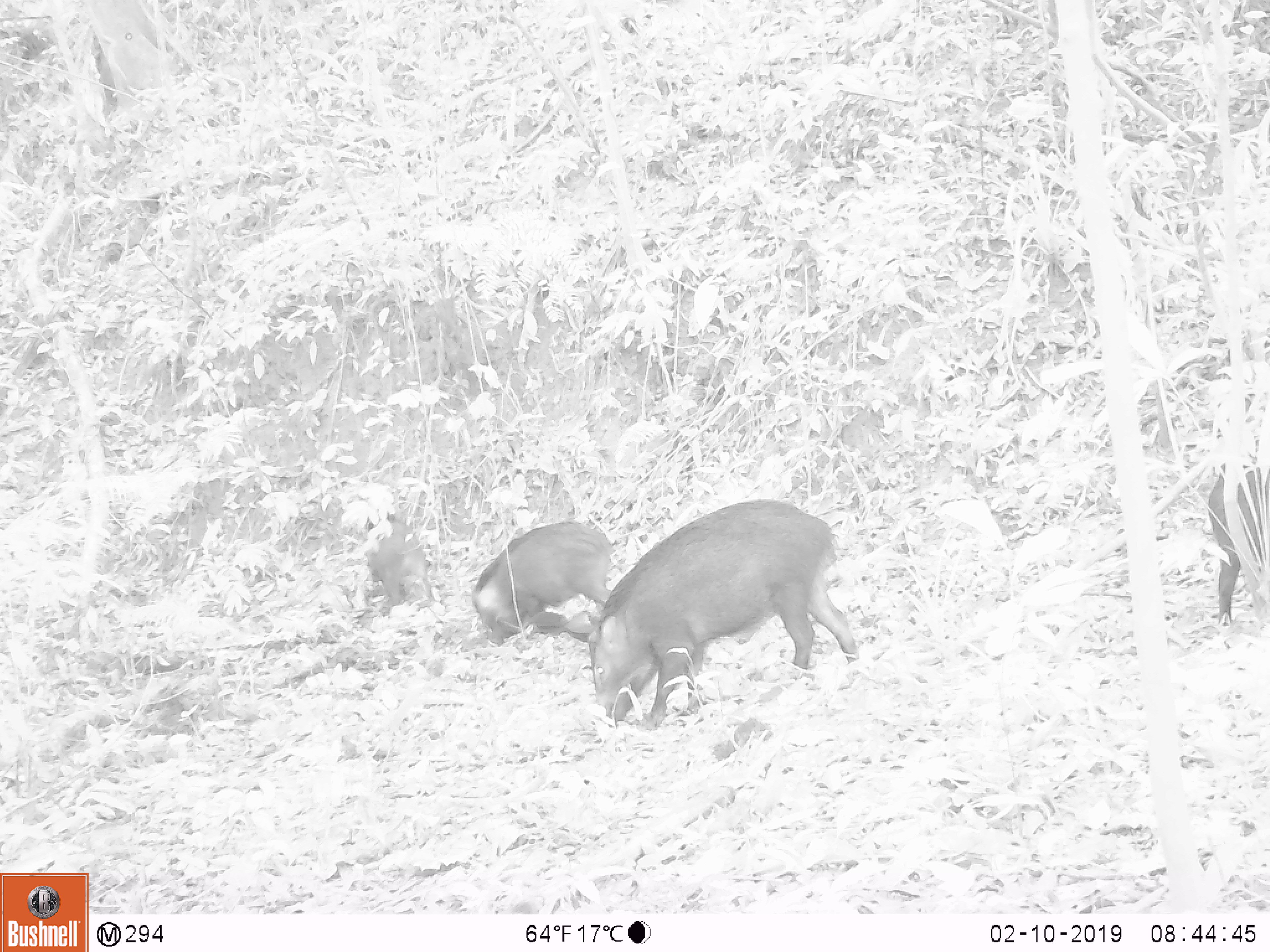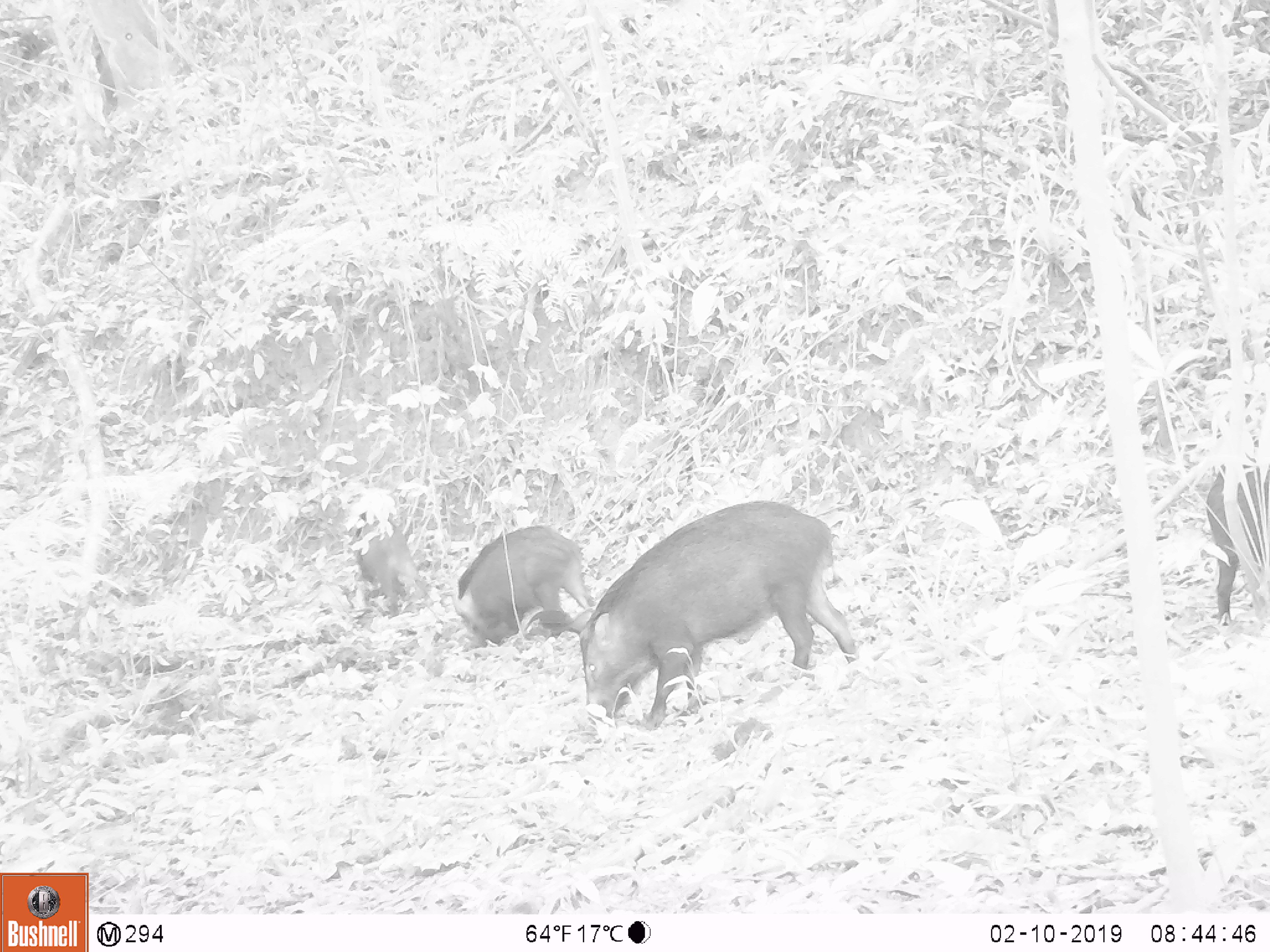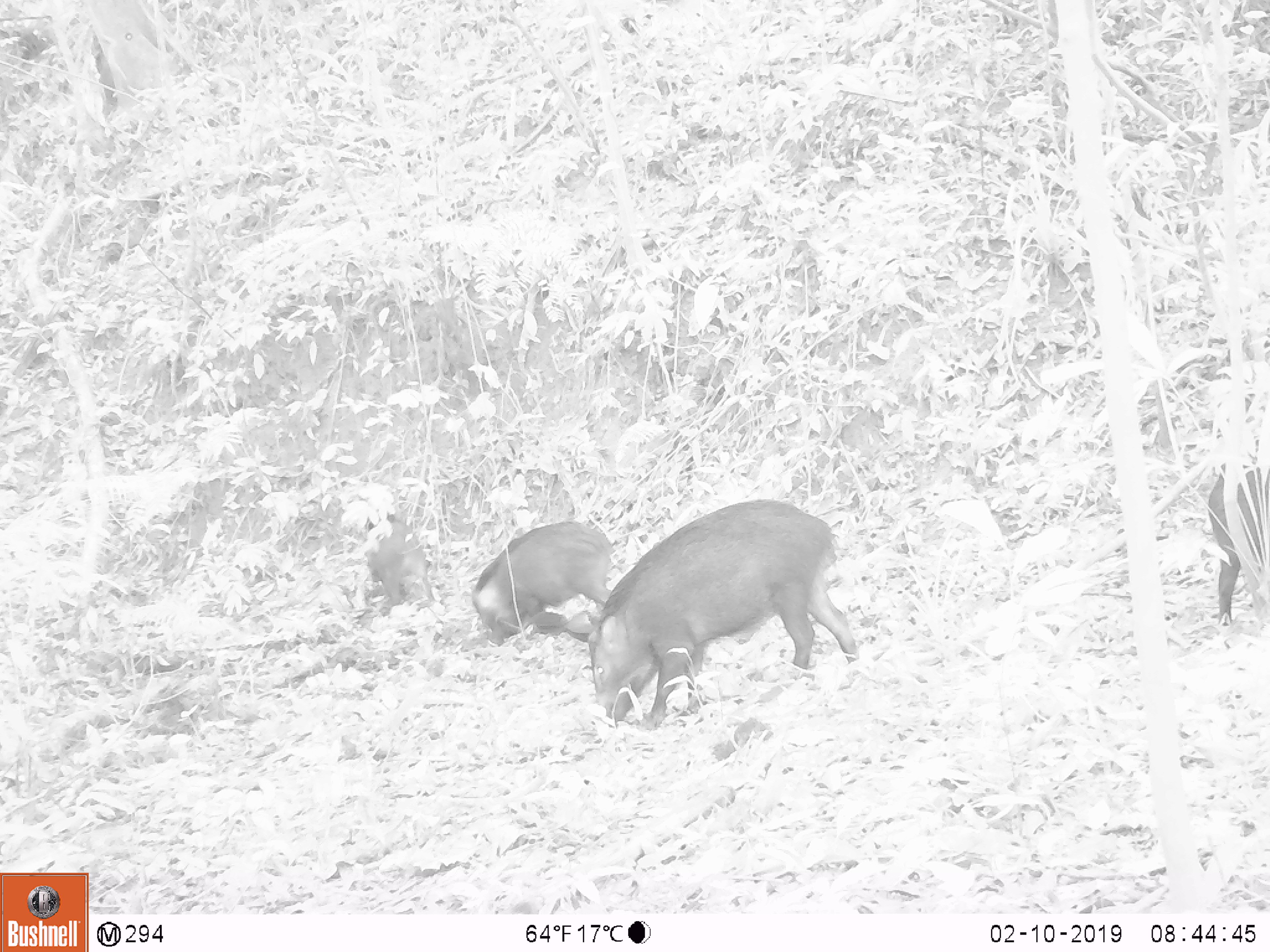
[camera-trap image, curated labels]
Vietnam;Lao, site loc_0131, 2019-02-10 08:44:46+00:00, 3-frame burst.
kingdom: Animalia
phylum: Chordata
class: Aves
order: Galliformes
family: Phasianidae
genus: Gallus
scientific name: Gallus gallus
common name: red junglefowl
Red junglefowl (Gallus gallus). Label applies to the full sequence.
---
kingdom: Animalia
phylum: Chordata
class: Mammalia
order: Artiodactyla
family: Suidae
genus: Sus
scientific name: Sus scrofa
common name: eurasian wild pig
Eurasian wild pig (Sus scrofa). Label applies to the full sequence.